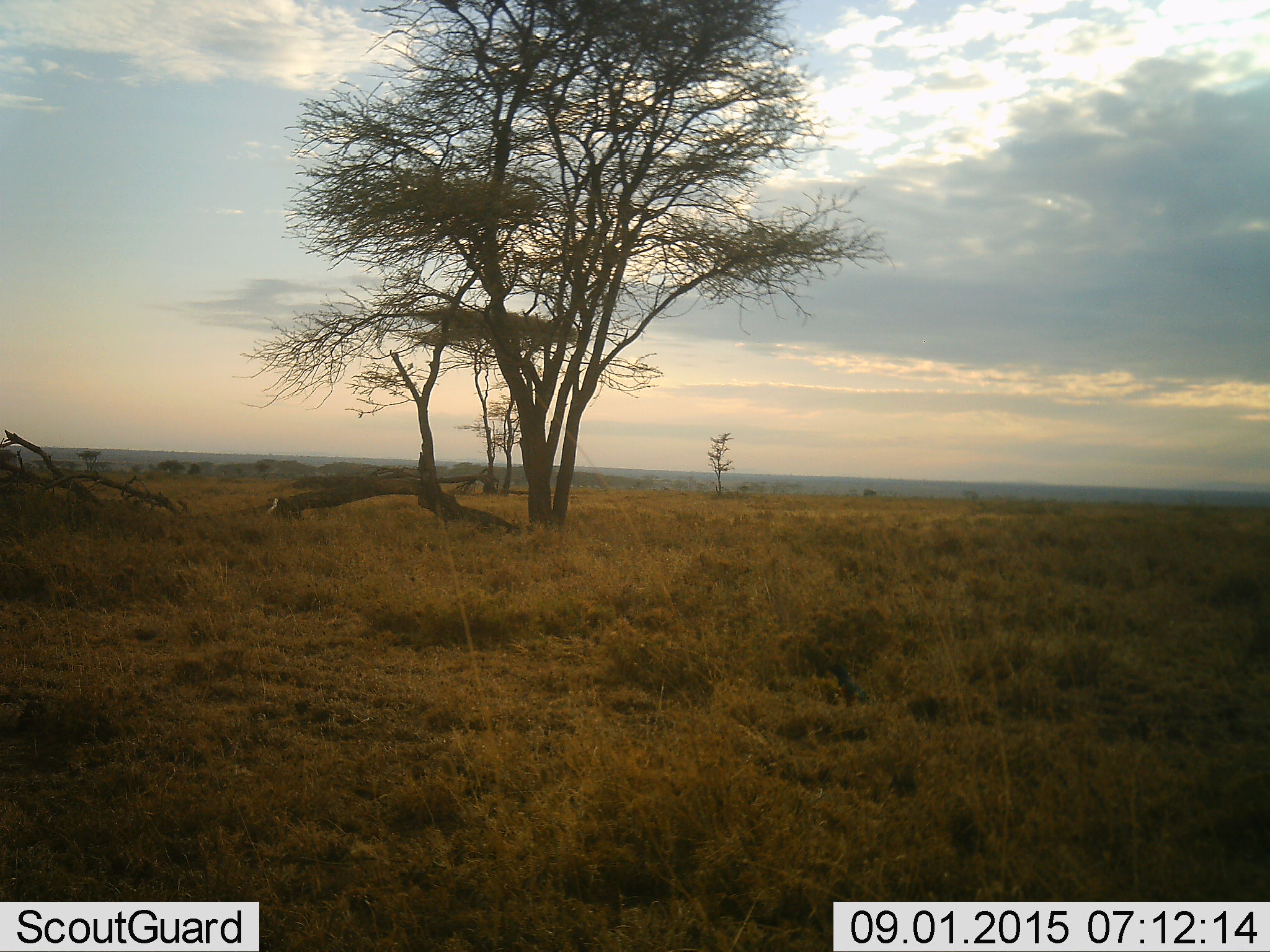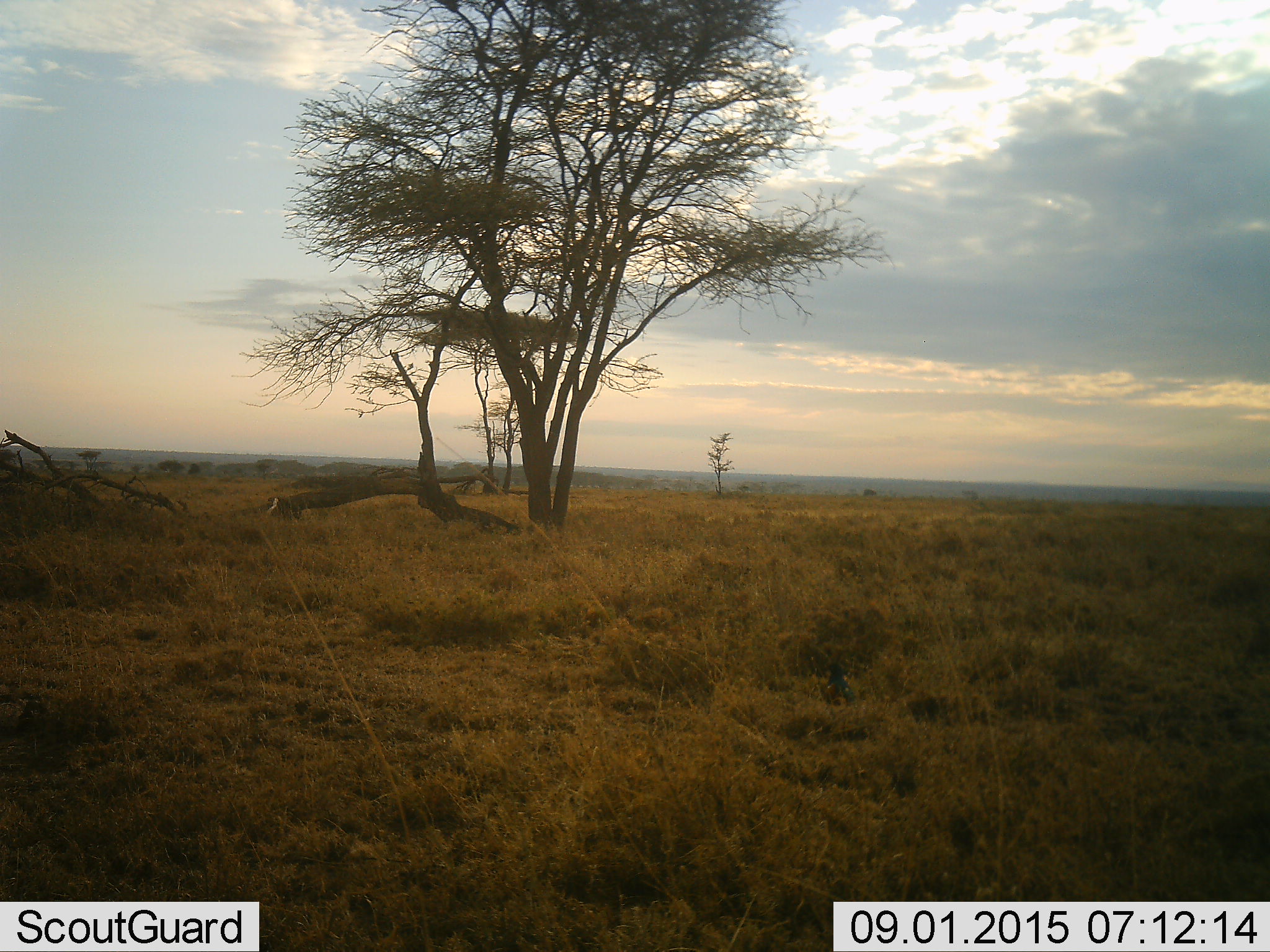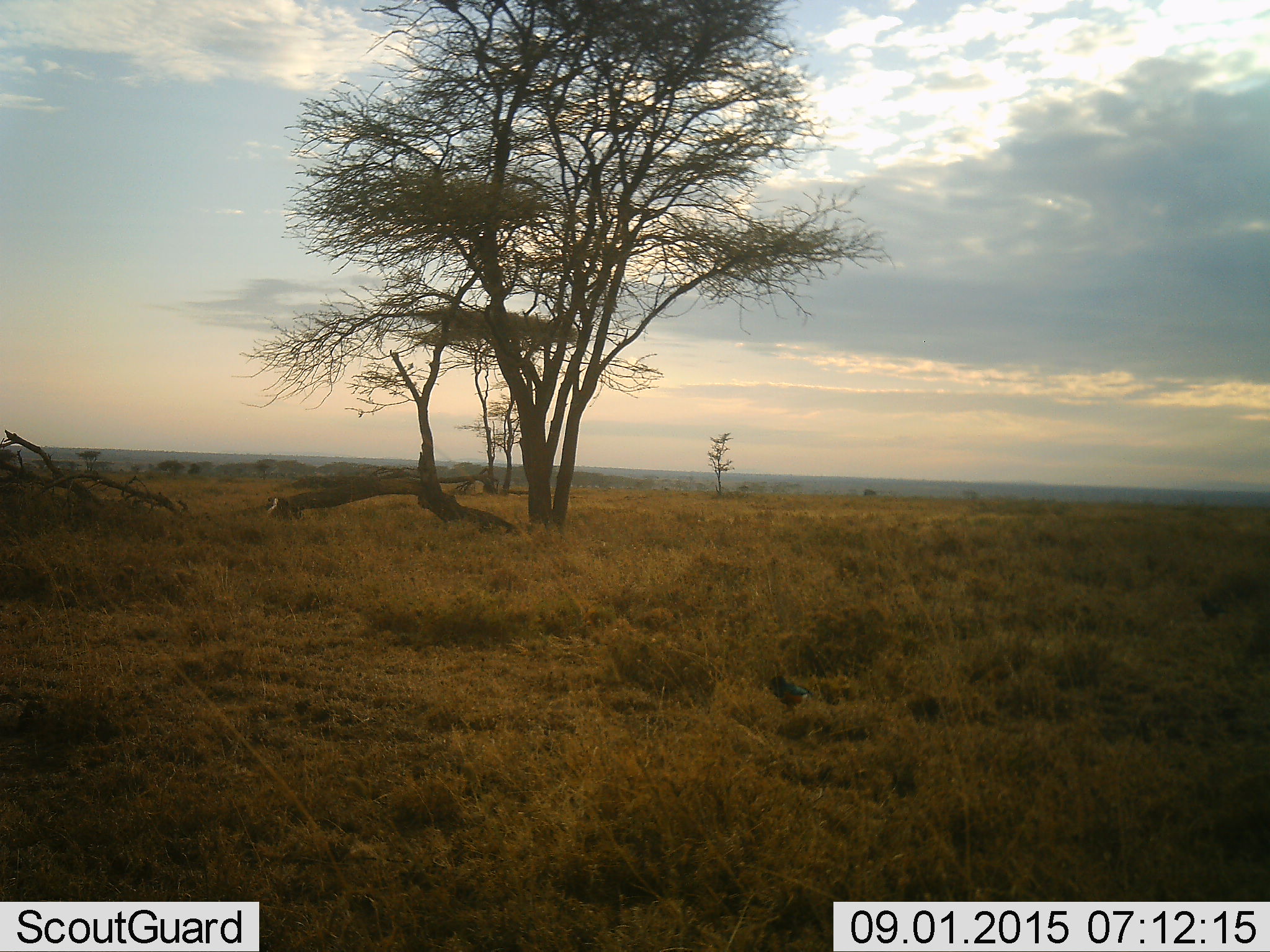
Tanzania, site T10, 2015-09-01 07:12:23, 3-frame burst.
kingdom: Animalia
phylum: Chordata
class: Aves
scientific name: Aves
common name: bird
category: otherbird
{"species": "otherbird (bird) (Aves)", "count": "1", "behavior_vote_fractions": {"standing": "20%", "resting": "0%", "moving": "100%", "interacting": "0%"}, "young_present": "0%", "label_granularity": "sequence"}